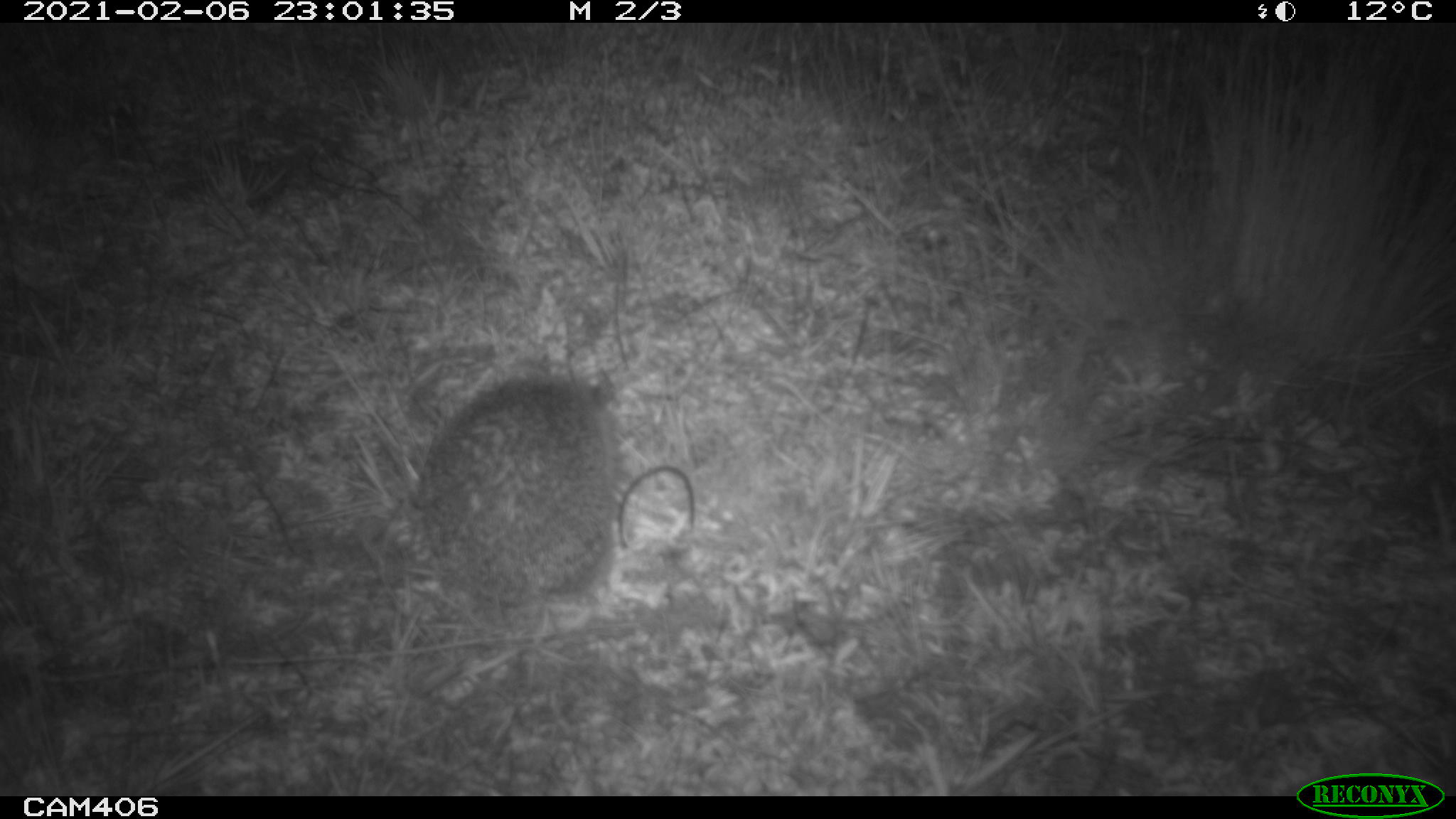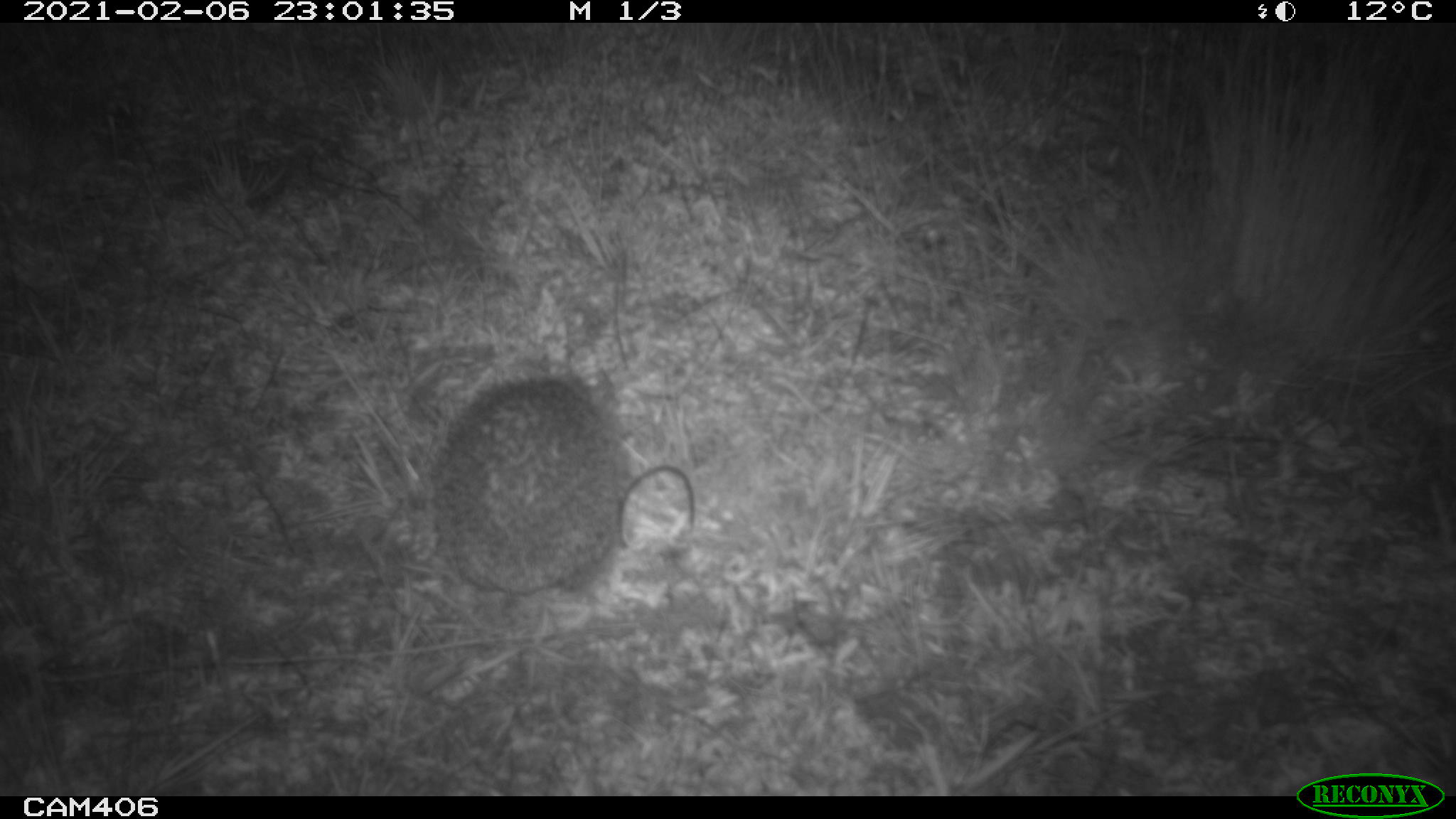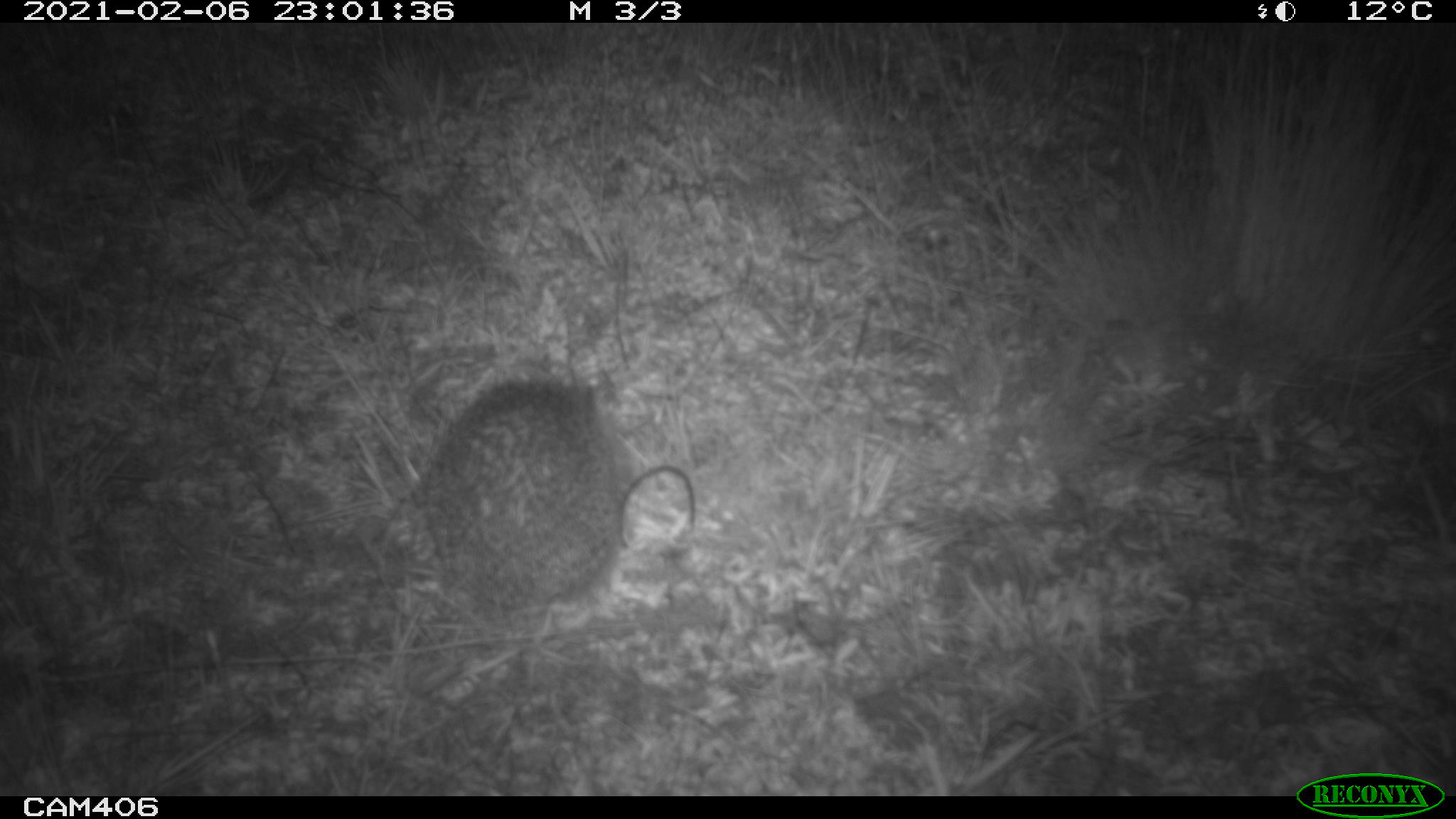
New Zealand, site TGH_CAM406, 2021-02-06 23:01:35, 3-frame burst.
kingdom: Animalia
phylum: Chordata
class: Mammalia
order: Eulipotyphla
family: Erinaceidae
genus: Erinaceus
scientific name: Erinaceus europaeus europaeus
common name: european hedgehog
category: hedgehog